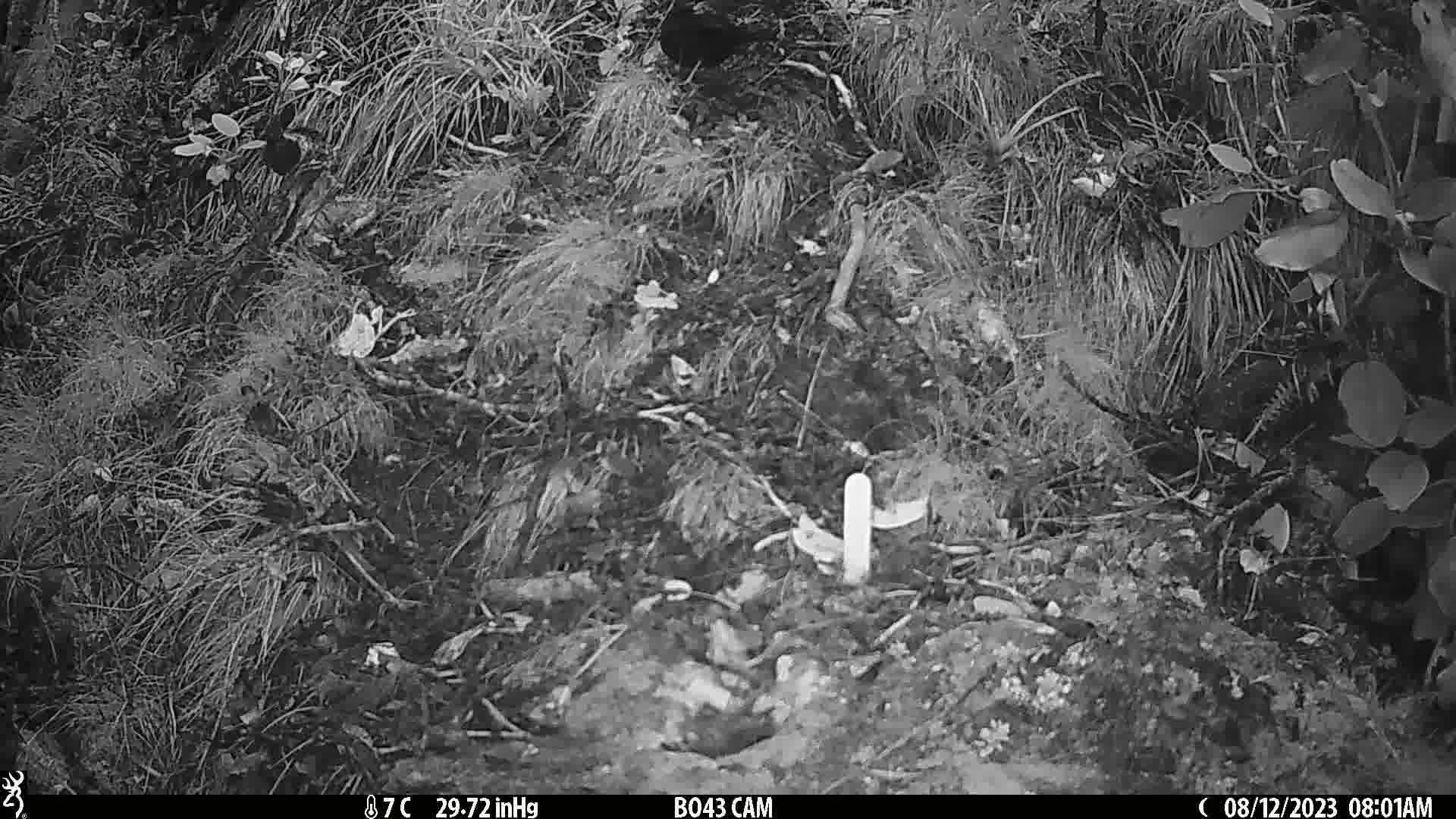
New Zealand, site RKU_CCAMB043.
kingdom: Animalia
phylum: Chordata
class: Aves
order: Passeriformes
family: Turdidae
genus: Turdus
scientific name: Turdus merula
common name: eurasian blackbird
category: blackbird